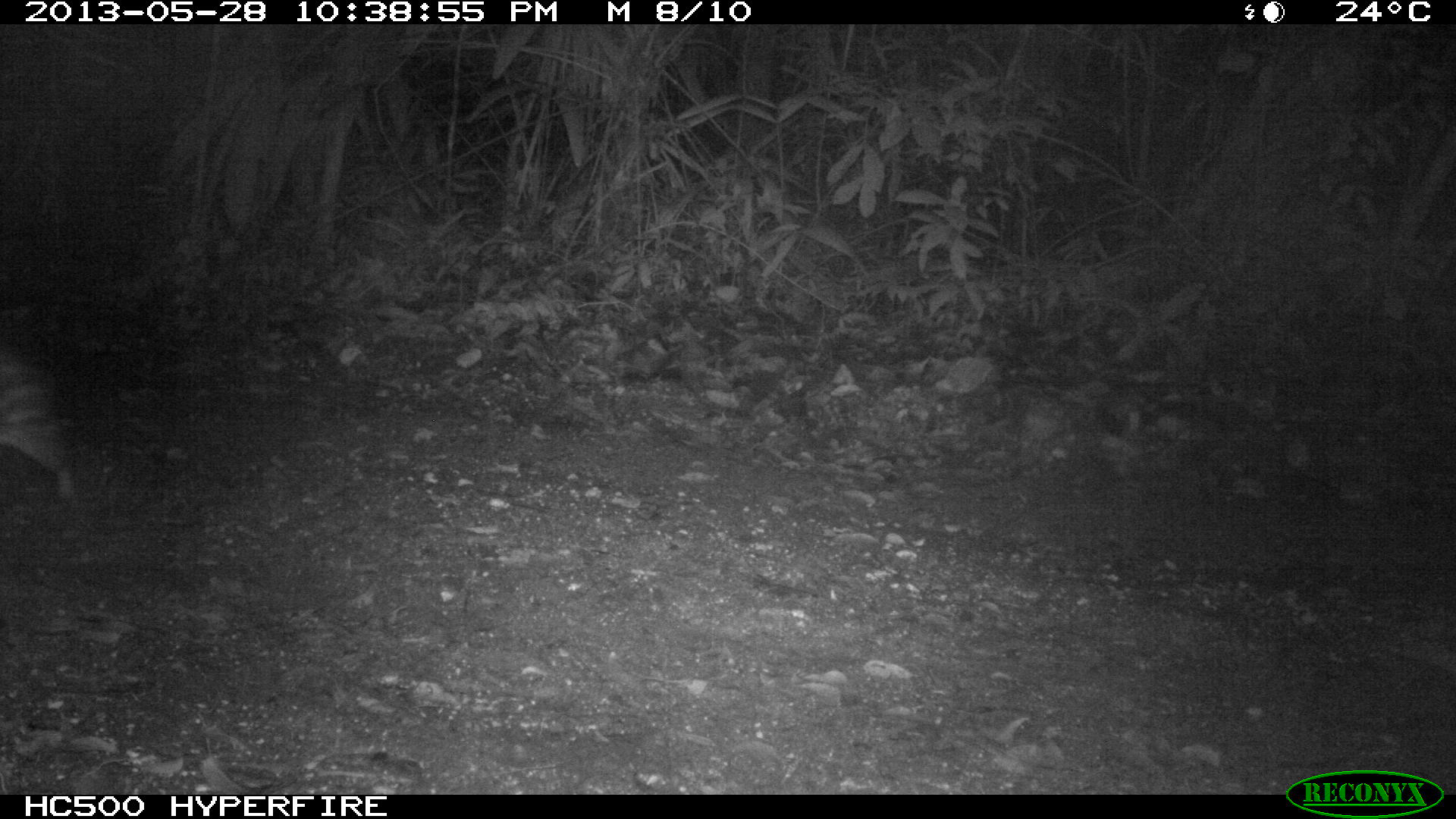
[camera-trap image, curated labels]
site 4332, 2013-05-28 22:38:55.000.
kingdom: Animalia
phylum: Chordata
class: Mammalia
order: Rodentia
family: Cuniculidae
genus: Cuniculus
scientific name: Cuniculus paca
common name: lowland paca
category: agouti paca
Agouti paca (lowland paca) (Cuniculus paca), count 1.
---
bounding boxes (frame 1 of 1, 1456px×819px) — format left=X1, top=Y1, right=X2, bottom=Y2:
agouti paca: left=0, top=322, right=85, bottom=503